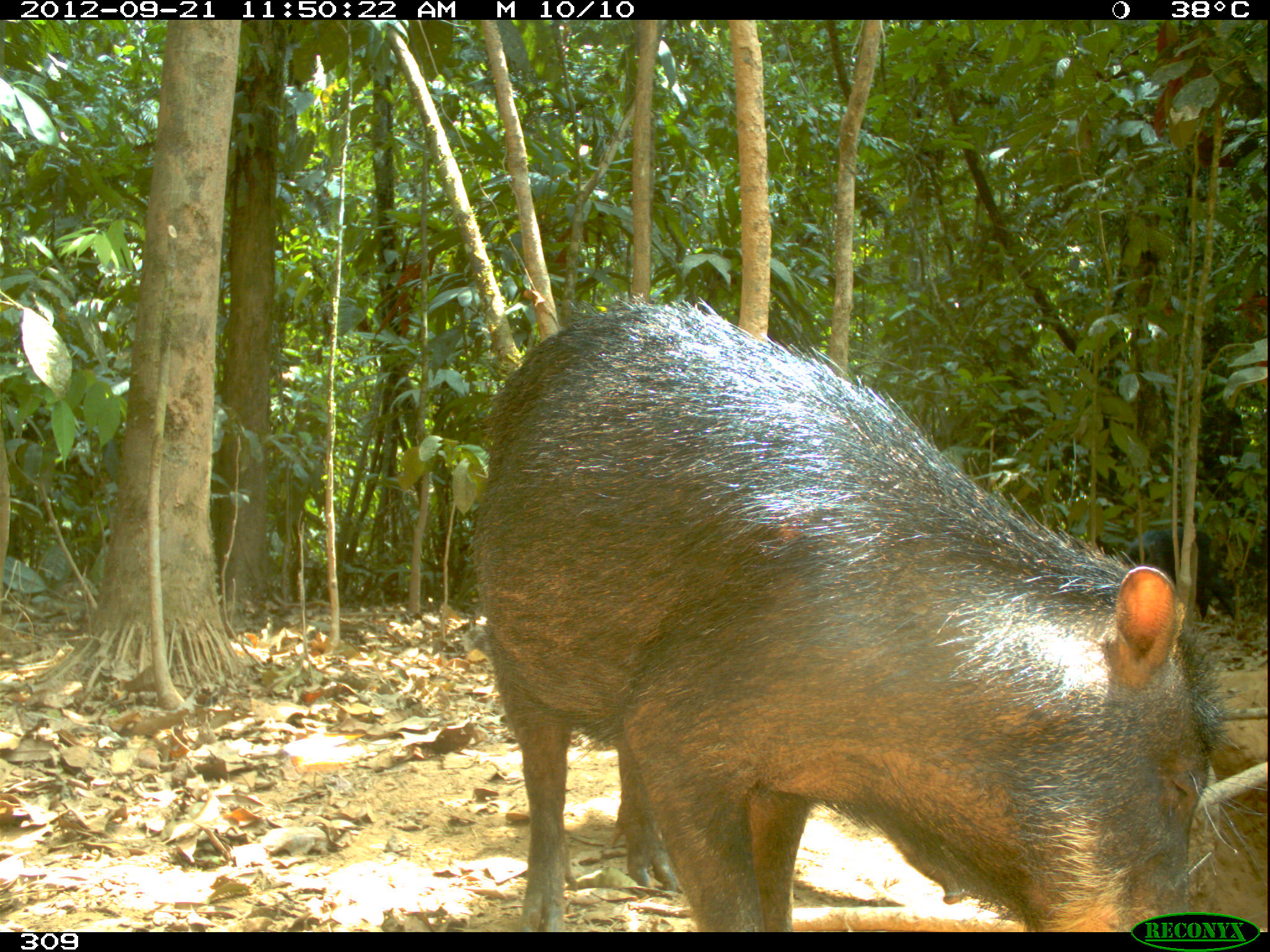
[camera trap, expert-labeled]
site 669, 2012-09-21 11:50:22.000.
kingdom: Animalia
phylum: Chordata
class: Mammalia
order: Artiodactyla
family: Tayassuidae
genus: Tayassu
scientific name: Tayassu pecari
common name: white-lipped peccary